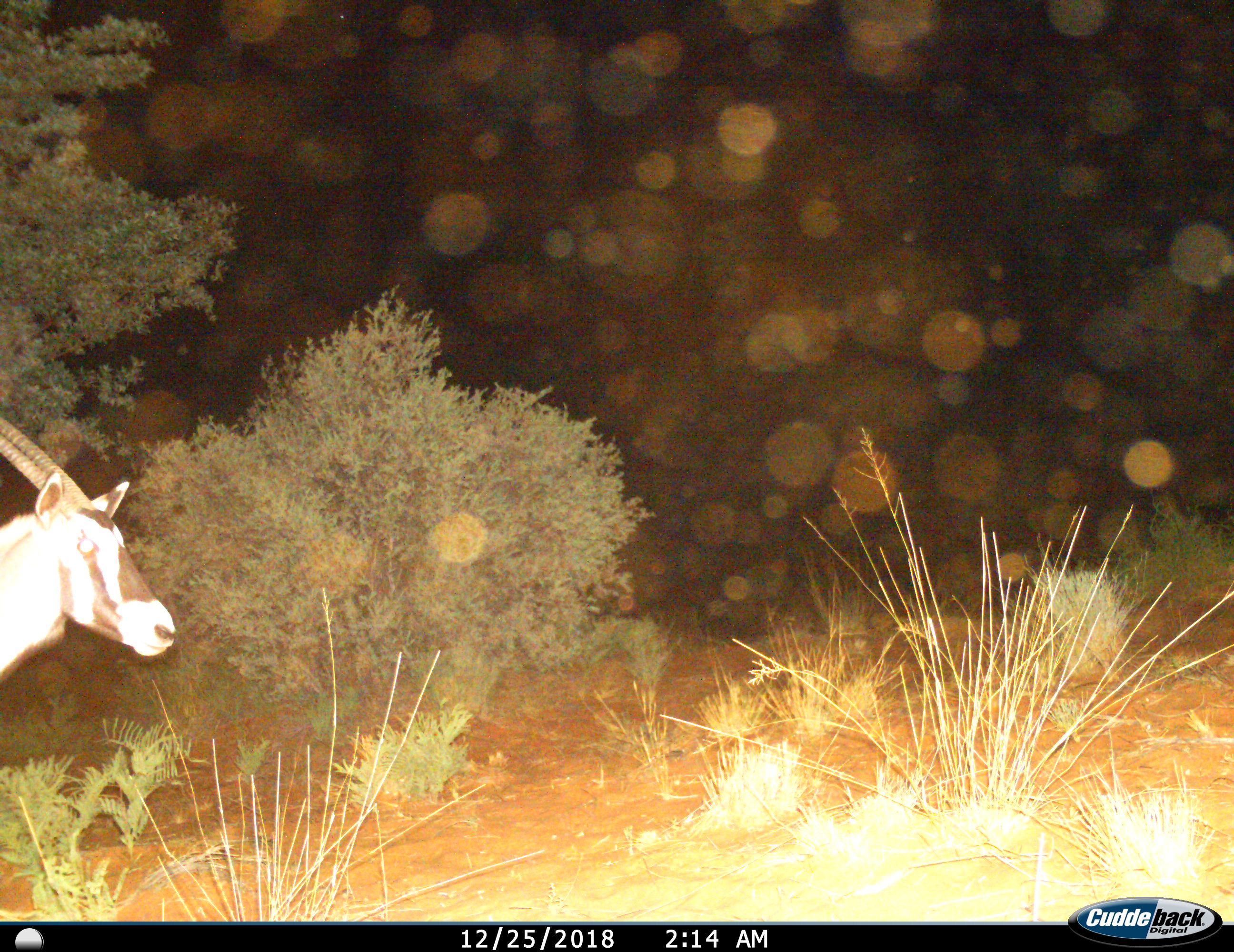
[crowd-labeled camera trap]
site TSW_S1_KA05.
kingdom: Animalia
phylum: Chordata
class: Mammalia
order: Artiodactyla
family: Bovidae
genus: Oryx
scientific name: Oryx gazella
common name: gemsbok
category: oryx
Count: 1.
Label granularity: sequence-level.